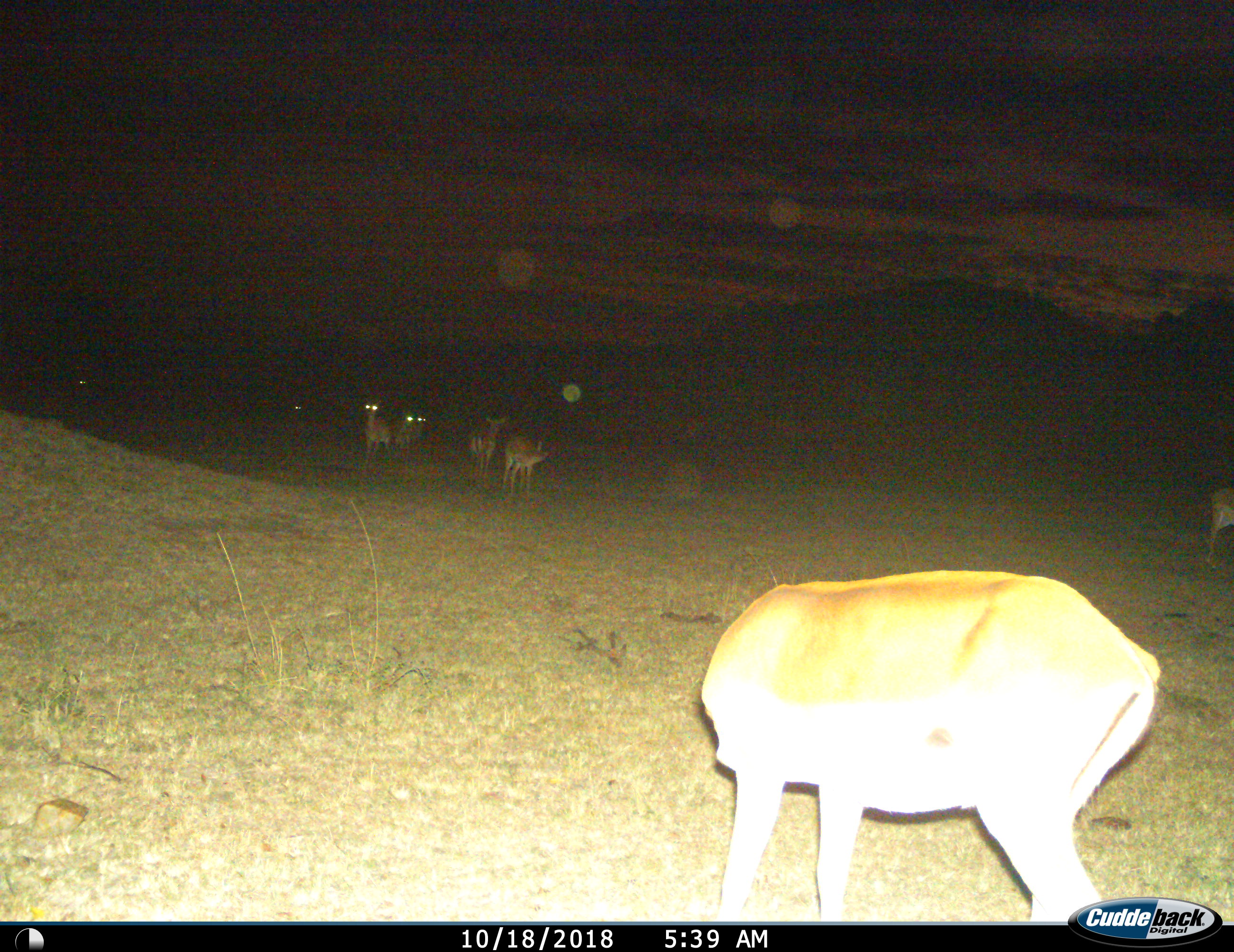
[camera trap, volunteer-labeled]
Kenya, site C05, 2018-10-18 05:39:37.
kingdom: Animalia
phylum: Chordata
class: Mammalia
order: Artiodactyla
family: Bovidae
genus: Aepyceros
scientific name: Aepyceros melampus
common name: impala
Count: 7.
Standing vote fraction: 88%.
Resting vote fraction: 0%.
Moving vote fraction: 50%.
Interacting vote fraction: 0%.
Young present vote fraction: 0%.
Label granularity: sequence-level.